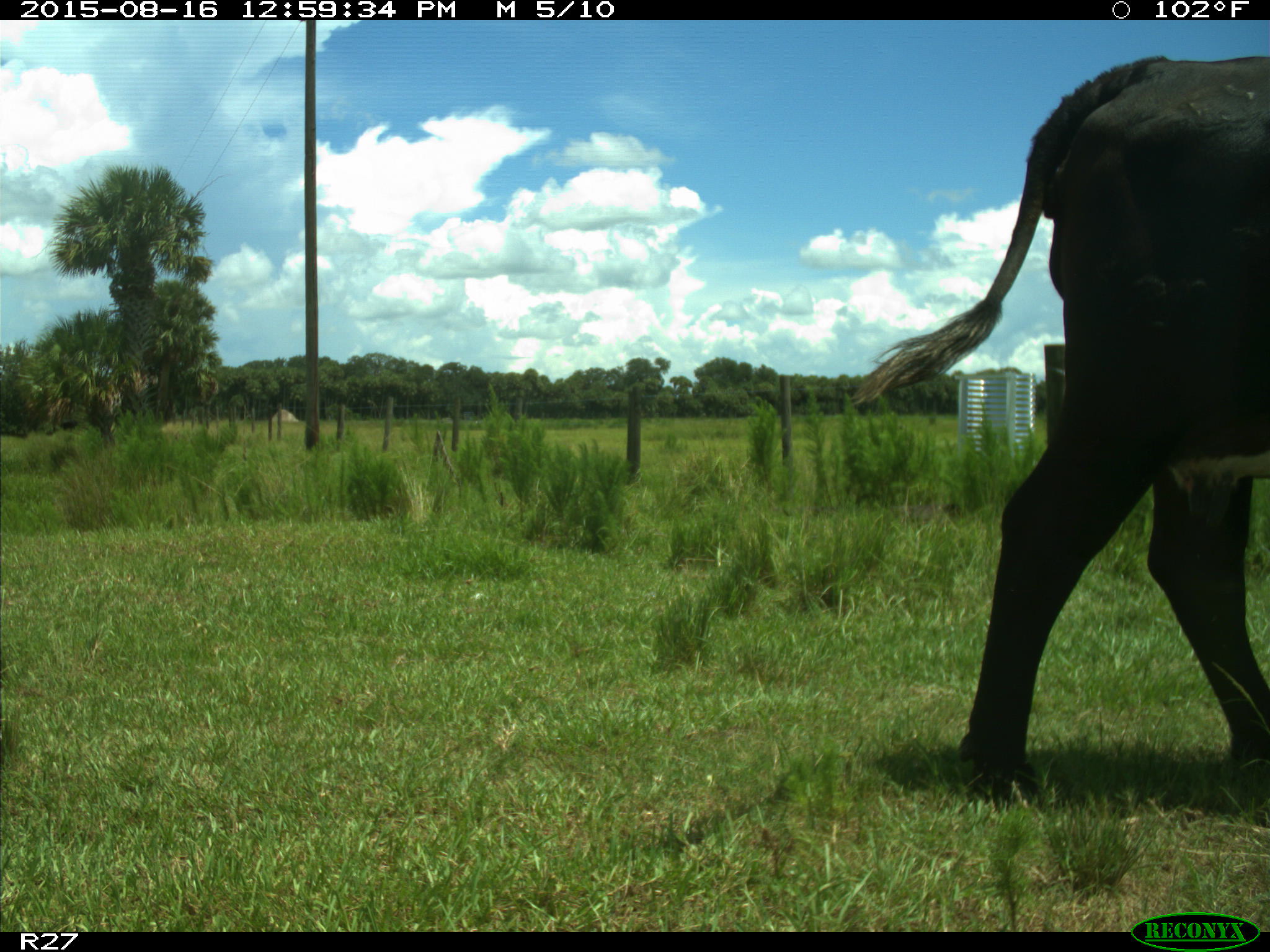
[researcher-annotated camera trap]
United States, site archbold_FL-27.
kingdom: Animalia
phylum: Chordata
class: Mammalia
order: Artiodactyla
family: Bovidae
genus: Bos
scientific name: Bos taurus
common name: domestic cow